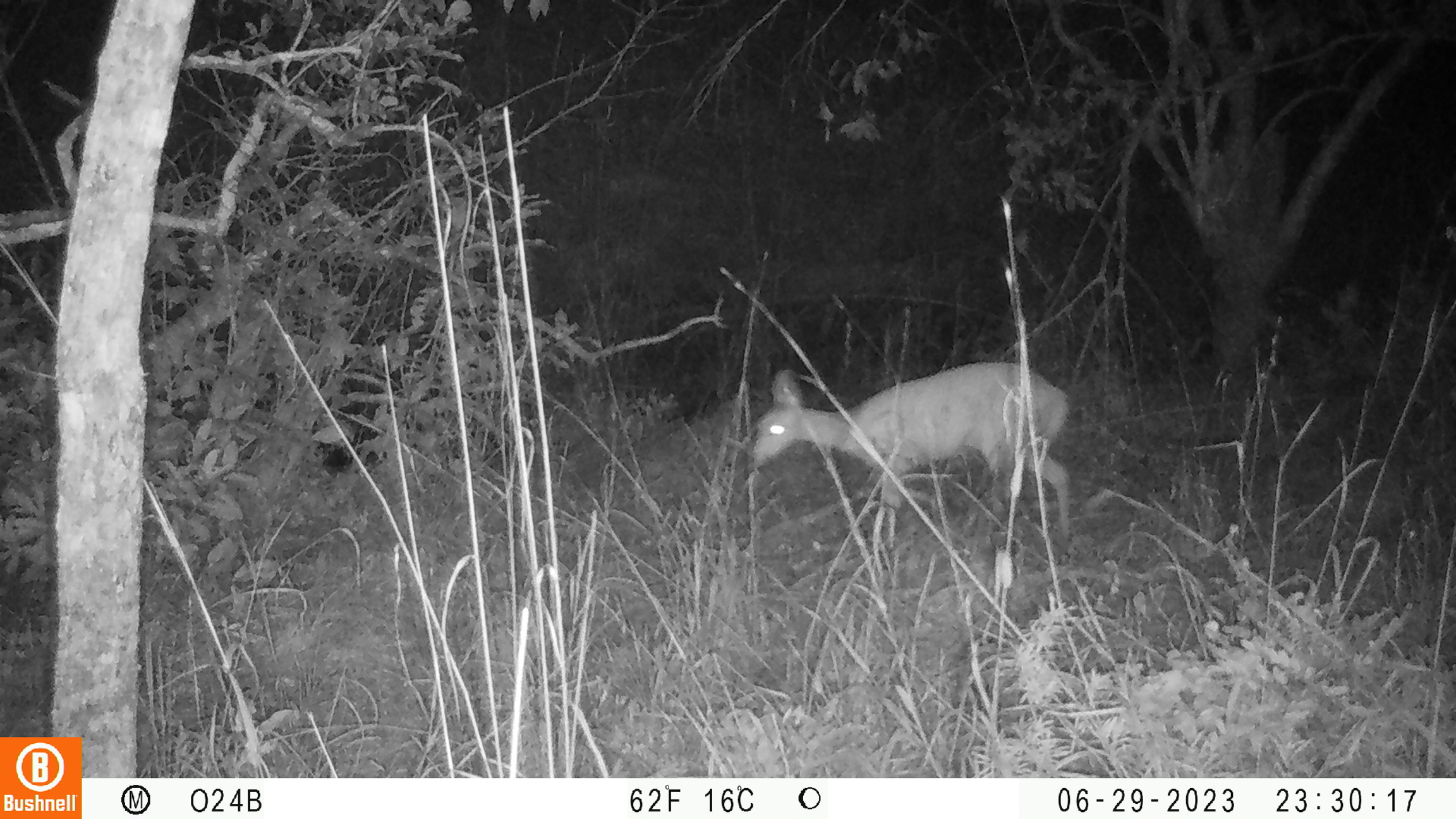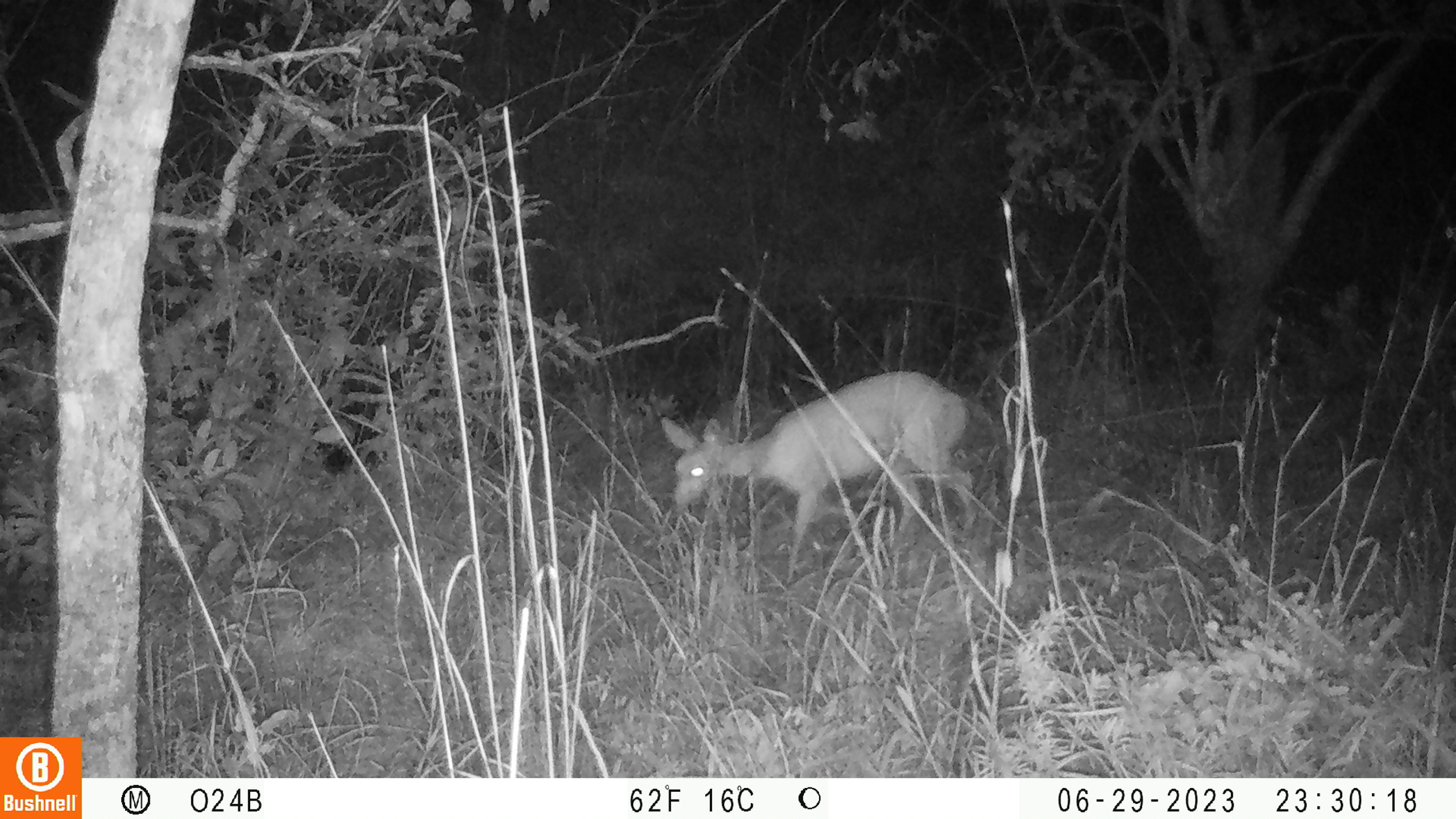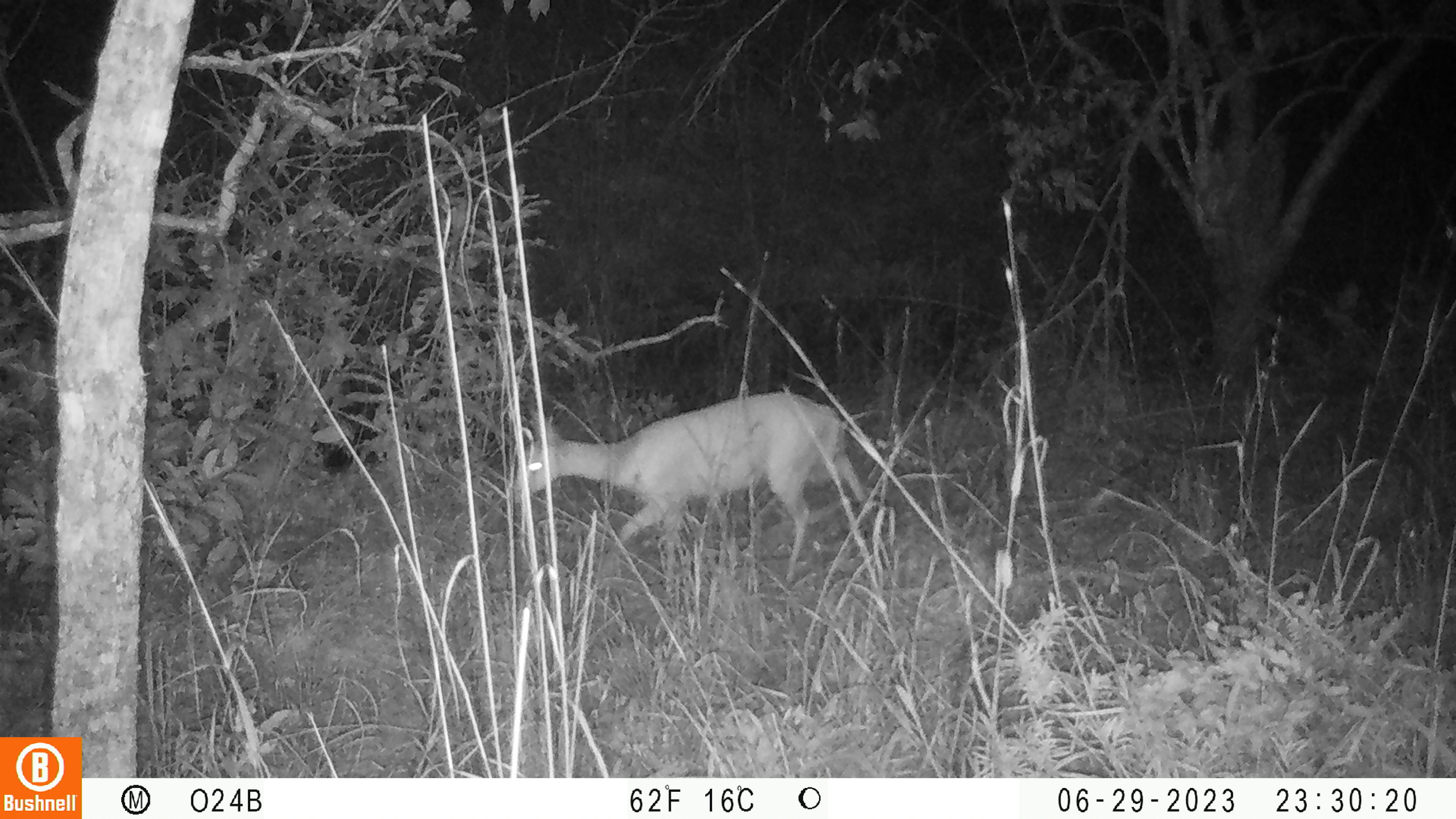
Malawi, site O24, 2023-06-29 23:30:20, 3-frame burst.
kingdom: Animalia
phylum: Chordata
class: Mammalia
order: Artiodactyla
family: Bovidae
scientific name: Antilopinae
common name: small antelope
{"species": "small antelope (Antilopinae)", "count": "1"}